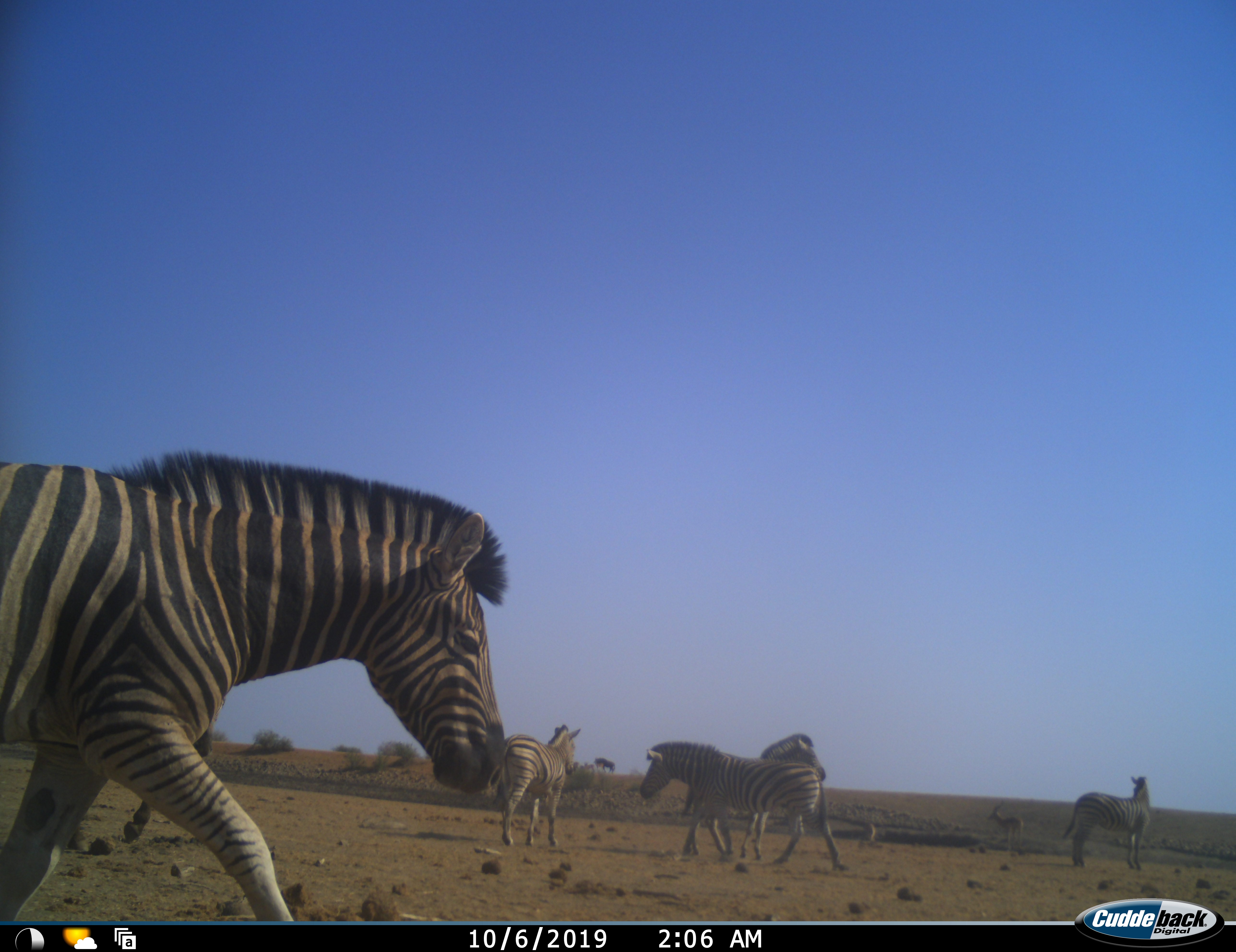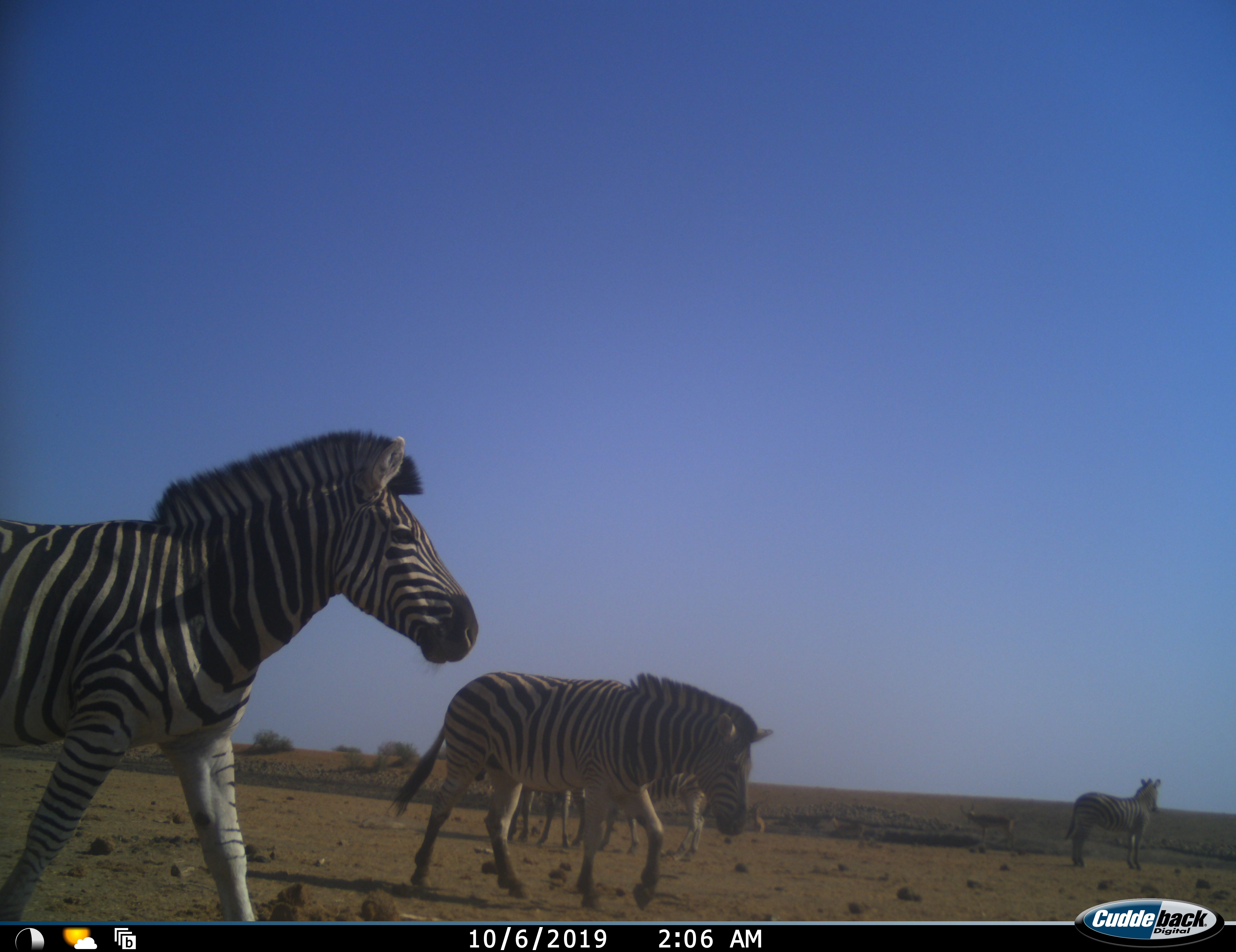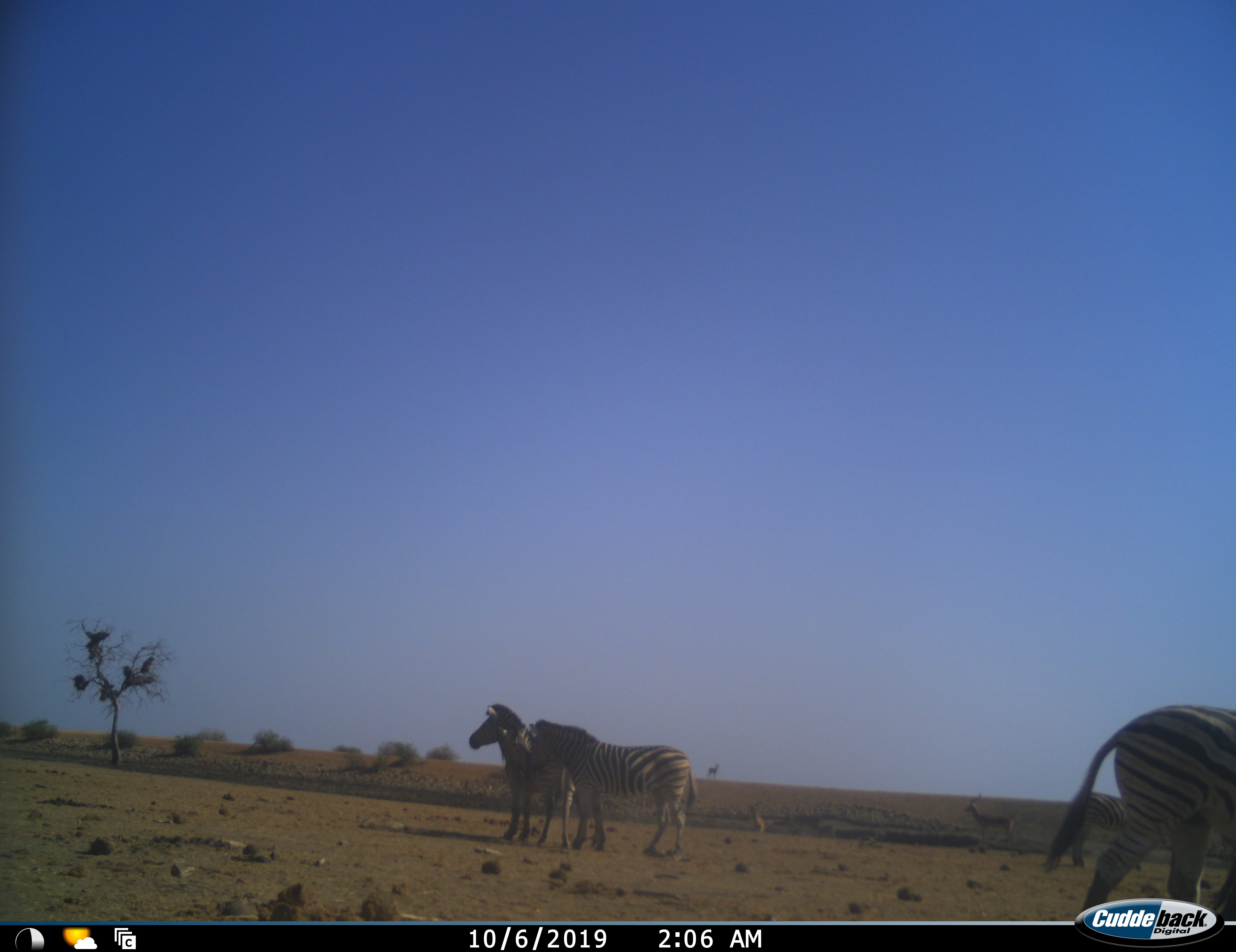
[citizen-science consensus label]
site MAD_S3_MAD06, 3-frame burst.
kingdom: Animalia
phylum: Chordata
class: Mammalia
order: Artiodactyla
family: Bovidae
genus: Aepyceros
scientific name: Aepyceros melampus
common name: impala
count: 3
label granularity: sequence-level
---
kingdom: Animalia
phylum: Chordata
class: Mammalia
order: Perissodactyla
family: Equidae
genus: Equus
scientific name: Equus quagga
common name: plains zebra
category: zebraplains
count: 6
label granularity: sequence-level